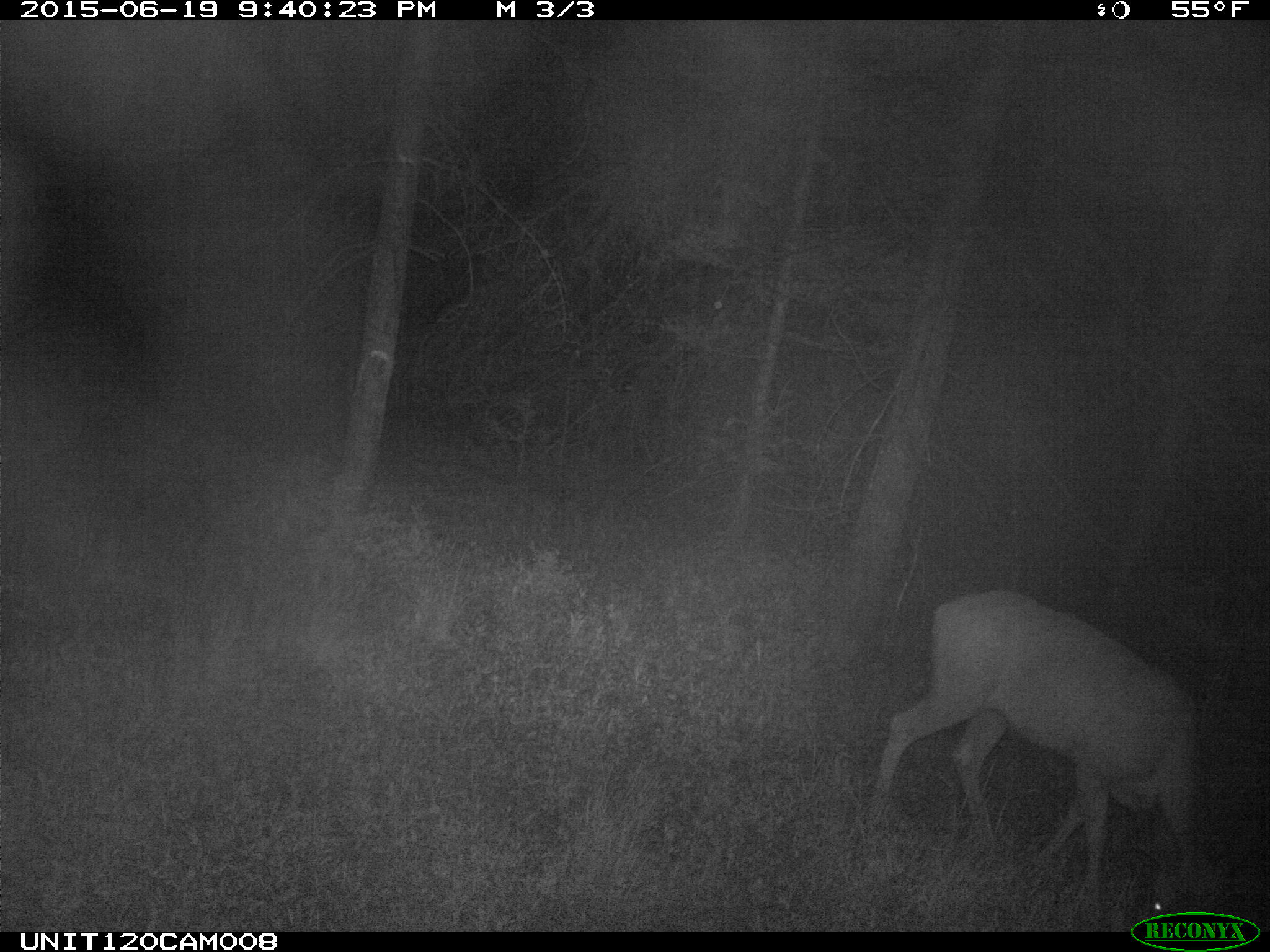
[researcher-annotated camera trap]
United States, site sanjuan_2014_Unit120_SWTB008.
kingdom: Animalia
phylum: Chordata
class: Mammalia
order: Artiodactyla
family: Cervidae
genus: Odocoileus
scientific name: Odocoileus hemionus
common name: mule deer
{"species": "Odocoileus hemionus (mule deer)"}